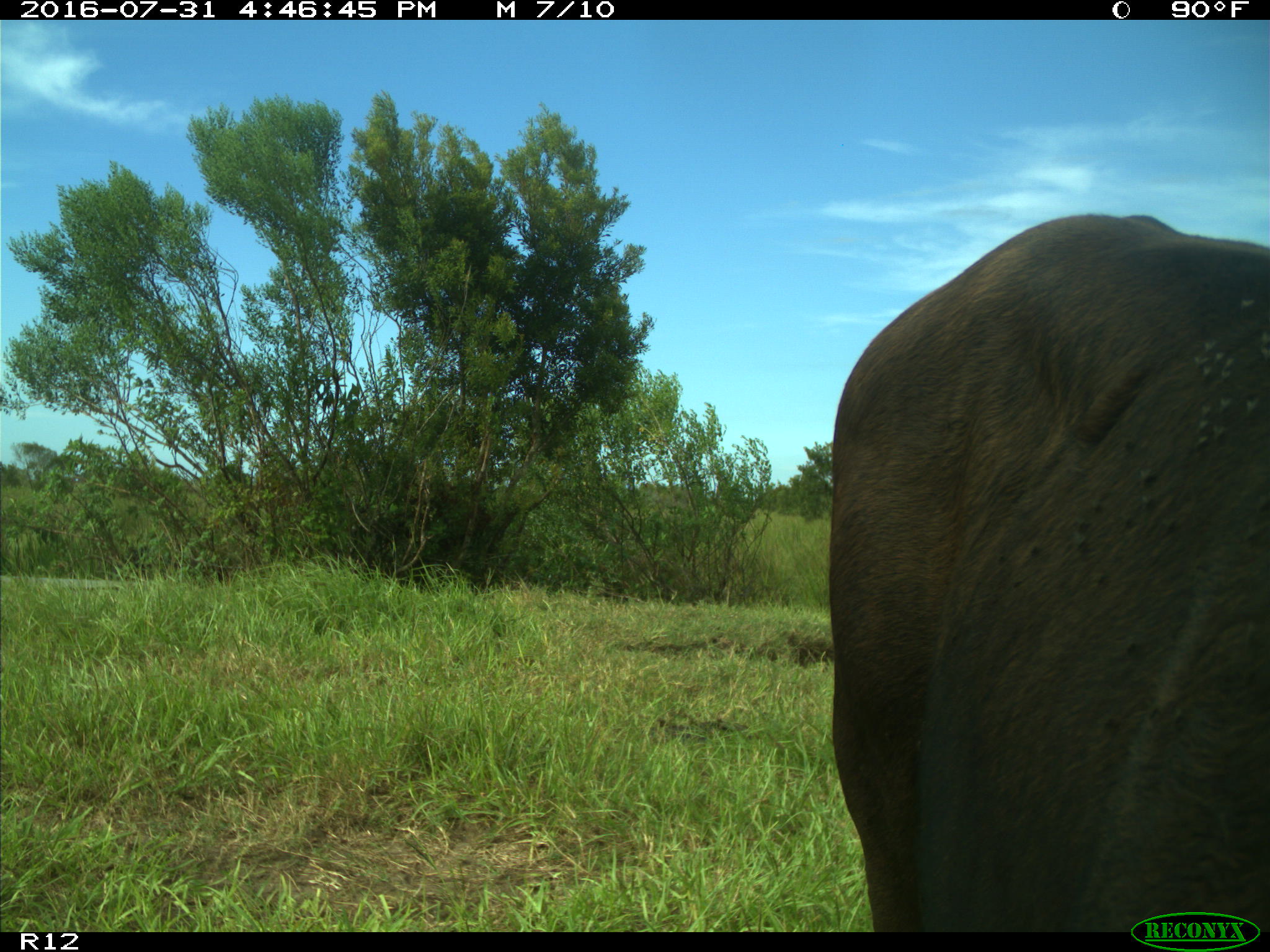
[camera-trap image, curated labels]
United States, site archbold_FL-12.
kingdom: Animalia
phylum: Chordata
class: Mammalia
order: Artiodactyla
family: Bovidae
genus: Bos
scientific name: Bos taurus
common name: domestic cow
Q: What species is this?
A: Bos taurus (domestic cow).